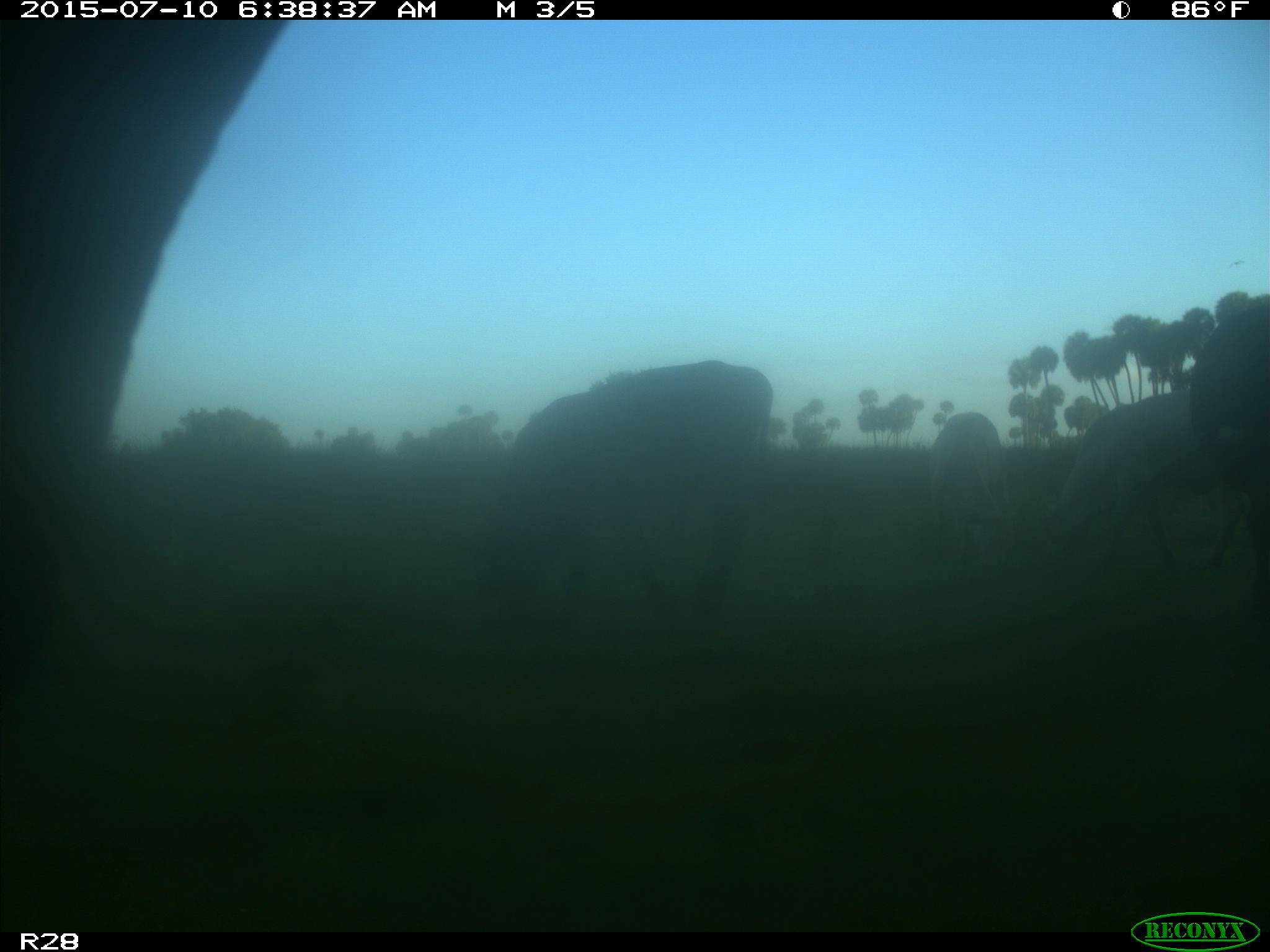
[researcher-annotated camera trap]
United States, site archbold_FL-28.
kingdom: Animalia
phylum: Chordata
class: Mammalia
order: Artiodactyla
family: Bovidae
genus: Bos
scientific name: Bos taurus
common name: domestic cow